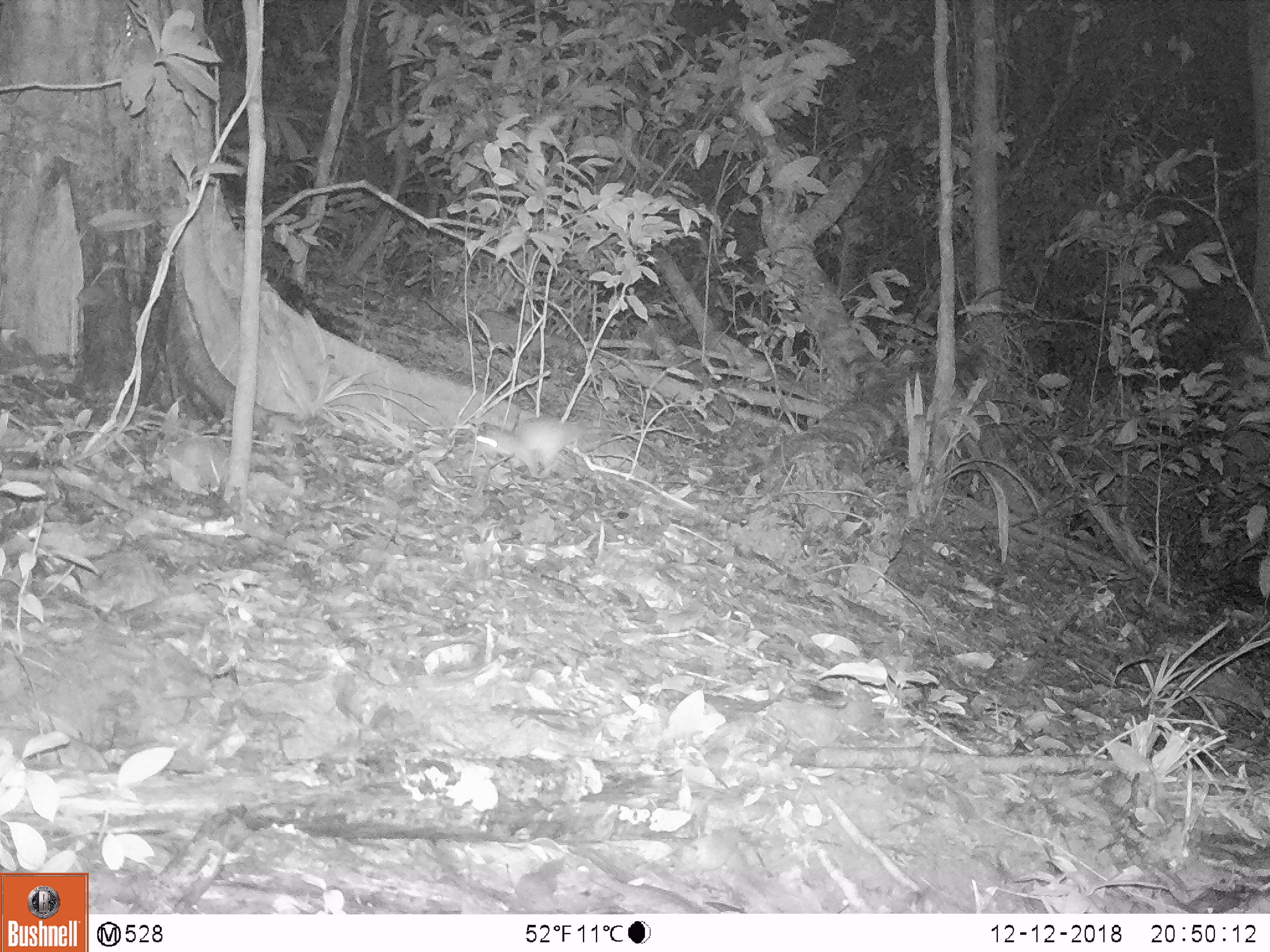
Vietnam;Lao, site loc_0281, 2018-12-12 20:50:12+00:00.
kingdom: Animalia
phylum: Chordata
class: Mammalia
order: Rodentia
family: Muridae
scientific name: Muridae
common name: old-world mice and rats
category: unidentified murid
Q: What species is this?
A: Unidentified murid (old-world mice and rats) (Muridae).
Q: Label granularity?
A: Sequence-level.